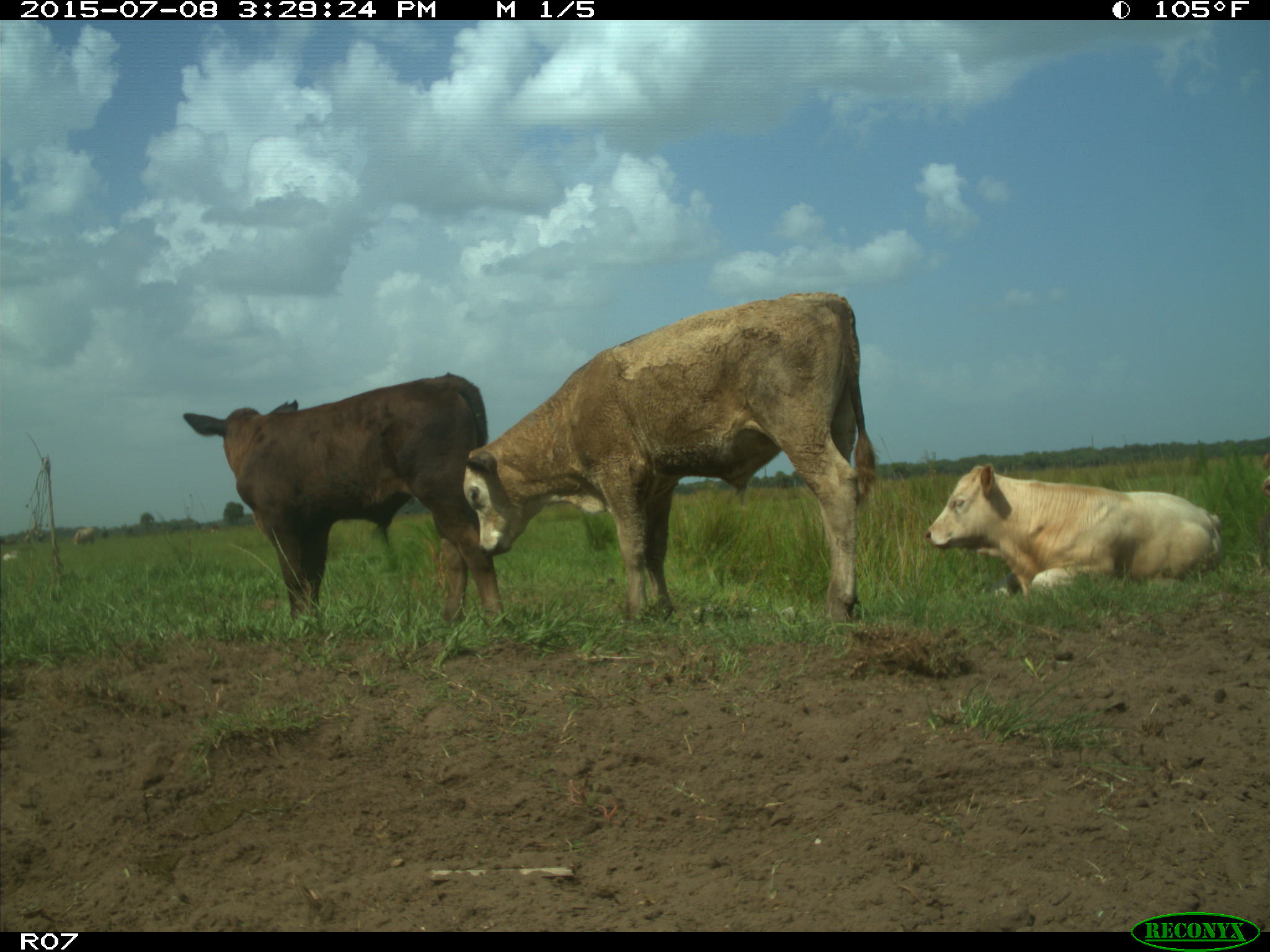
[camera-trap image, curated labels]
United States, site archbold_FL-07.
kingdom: Animalia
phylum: Chordata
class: Mammalia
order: Artiodactyla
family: Bovidae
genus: Bos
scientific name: Bos taurus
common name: domestic cow